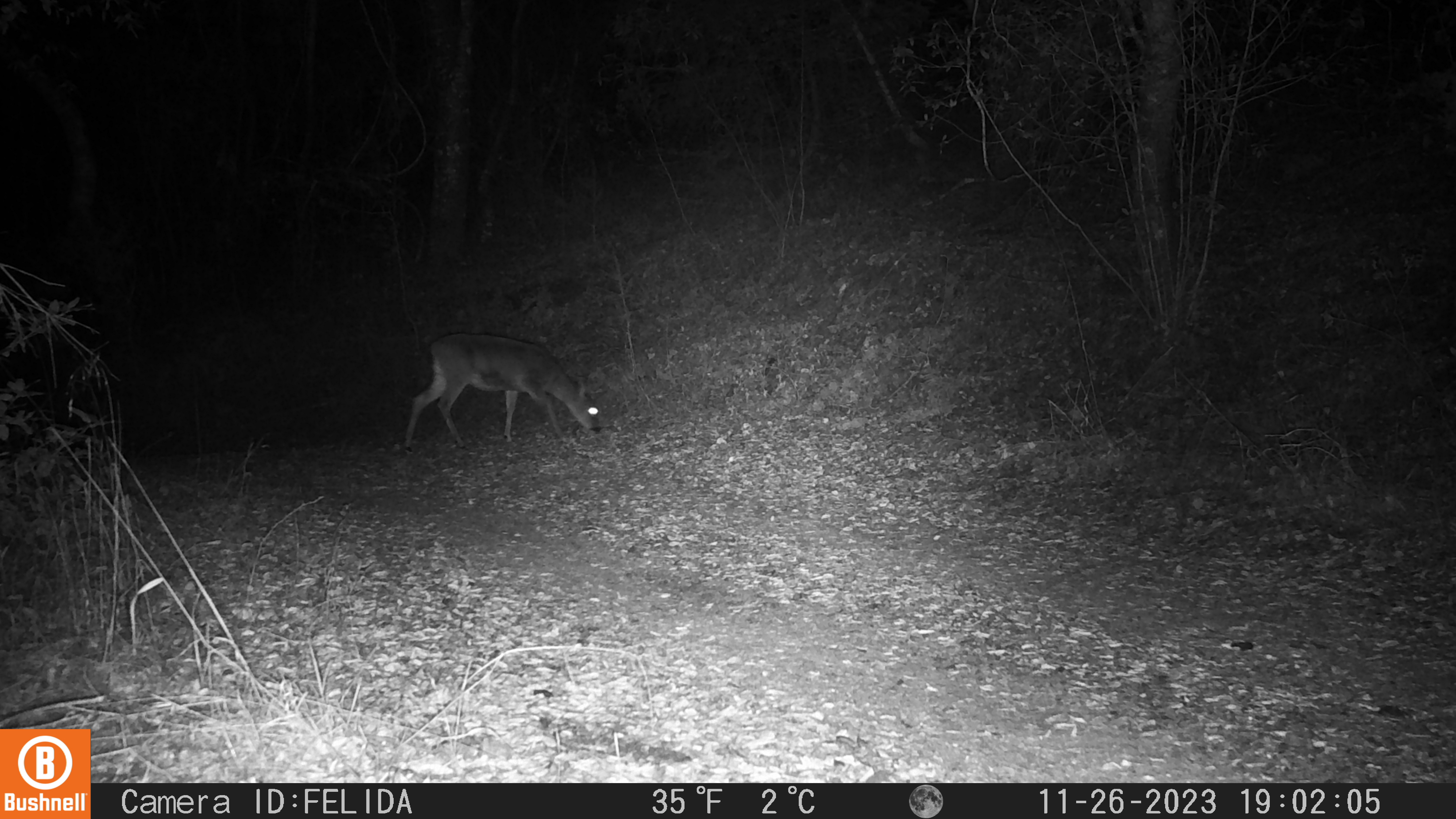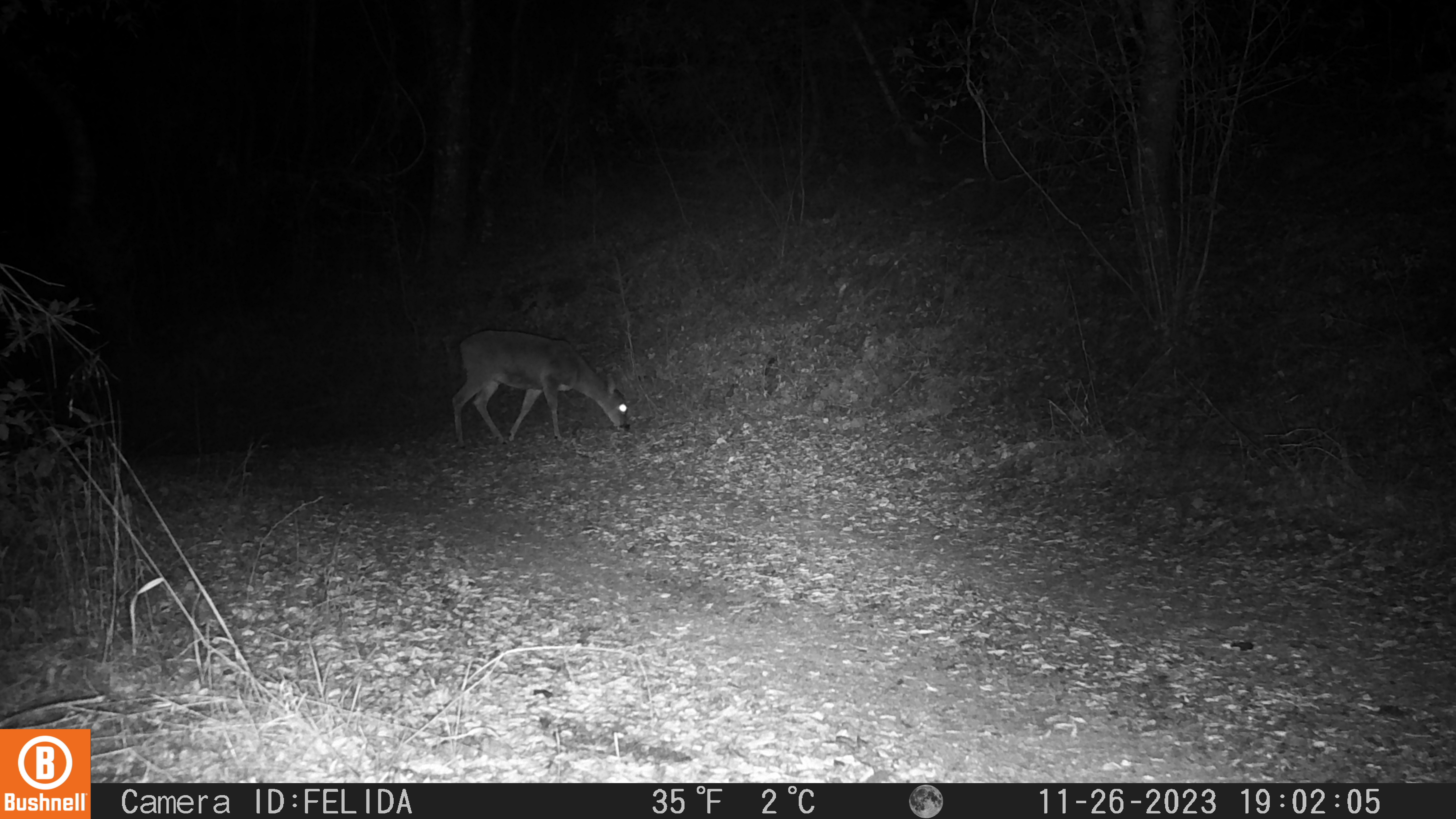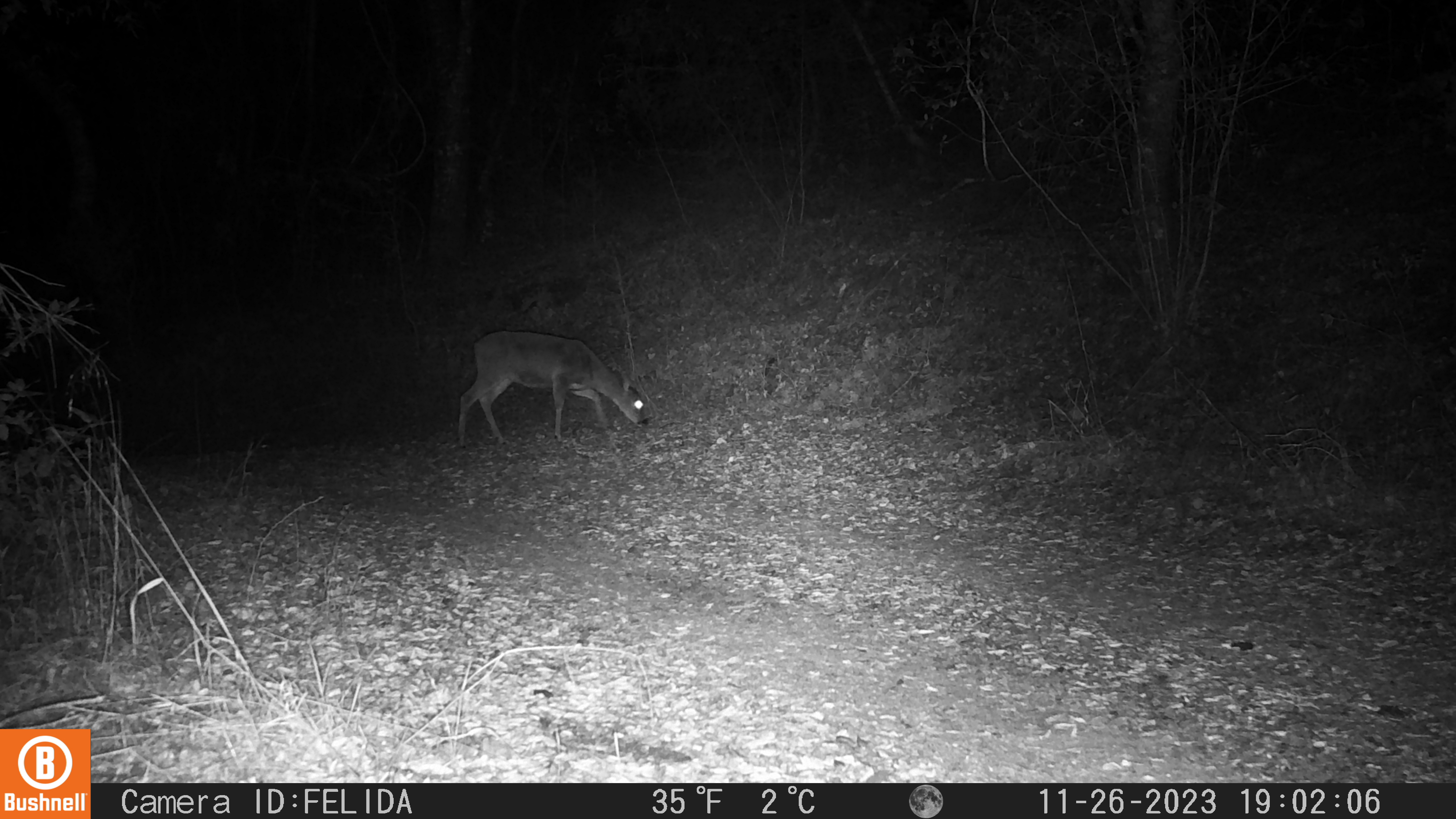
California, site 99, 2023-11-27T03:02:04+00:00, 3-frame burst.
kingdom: Animalia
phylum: Chordata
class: Mammalia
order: Artiodactyla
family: Cervidae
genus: Odocoileus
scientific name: Odocoileus hemionus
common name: mule deer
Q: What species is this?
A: Mule deer (Odocoileus hemionus).